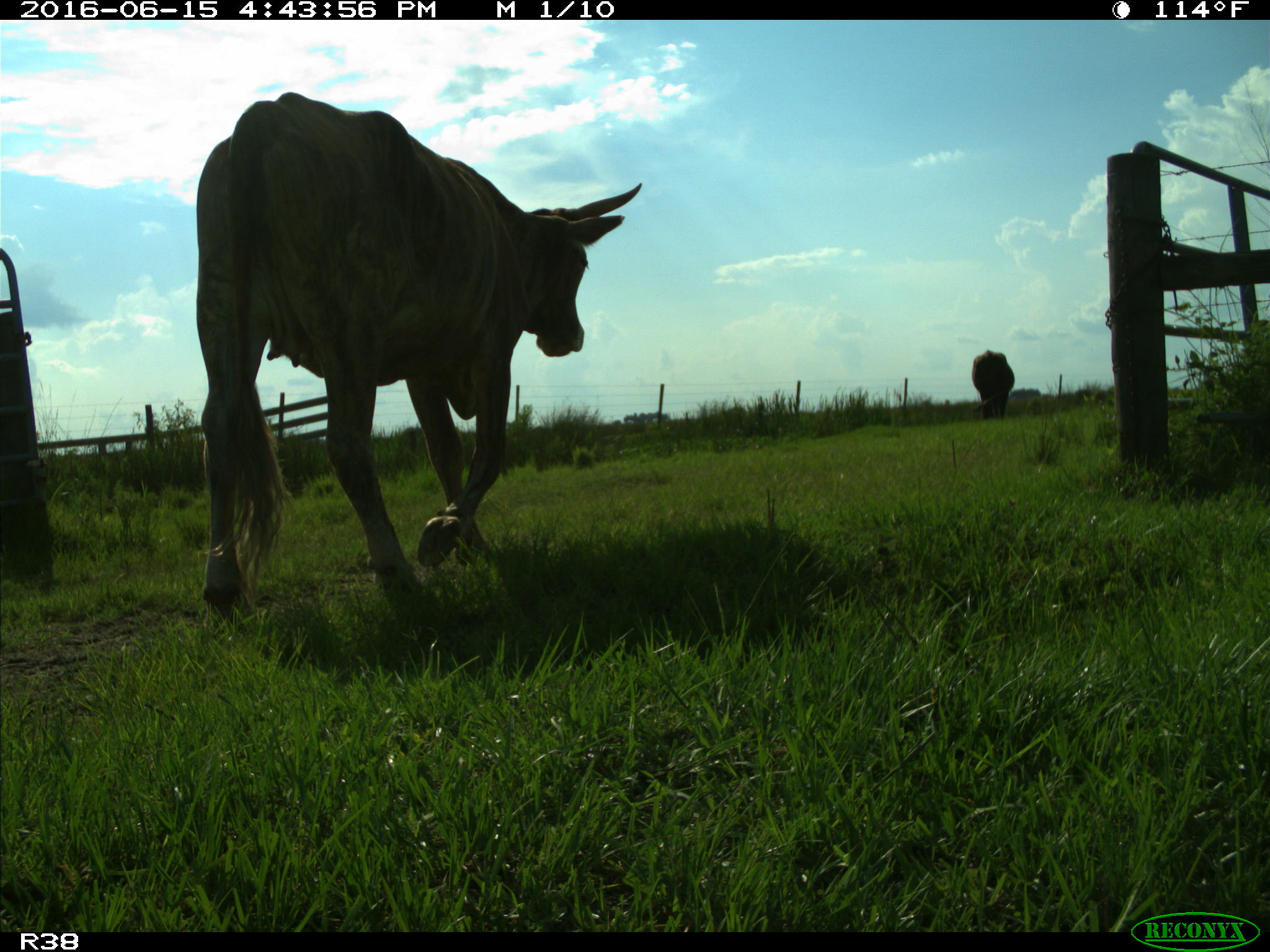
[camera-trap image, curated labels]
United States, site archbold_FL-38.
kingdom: Animalia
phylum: Chordata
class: Mammalia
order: Artiodactyla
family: Bovidae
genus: Bos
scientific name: Bos taurus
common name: domestic cow